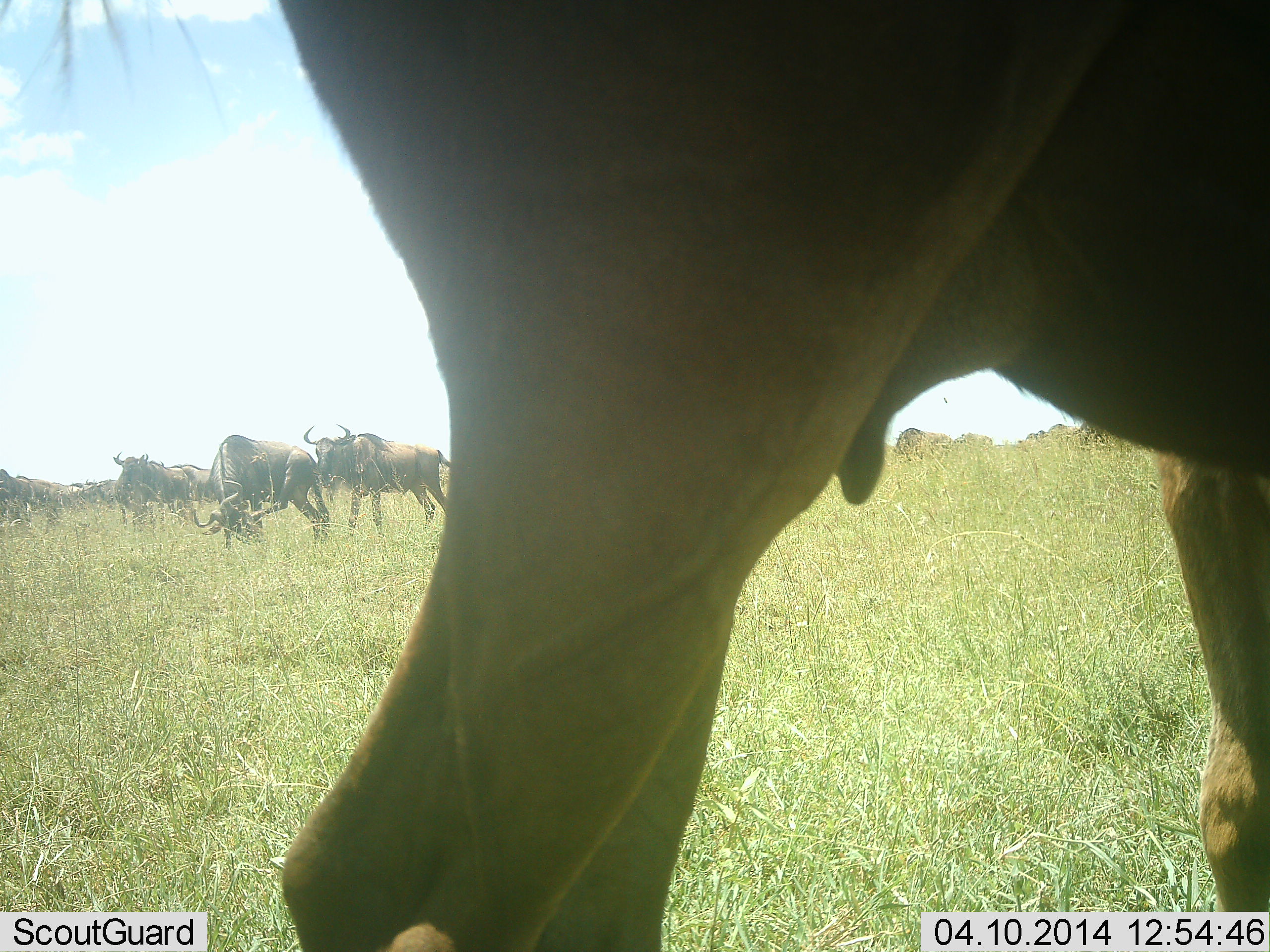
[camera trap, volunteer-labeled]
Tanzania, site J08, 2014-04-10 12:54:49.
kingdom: Animalia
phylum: Chordata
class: Mammalia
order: Artiodactyla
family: Bovidae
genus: Connochaetes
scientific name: Connochaetes taurinus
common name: blue wildebeest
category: wildebeest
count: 10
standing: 69%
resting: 2%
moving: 31%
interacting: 2%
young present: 4%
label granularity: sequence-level